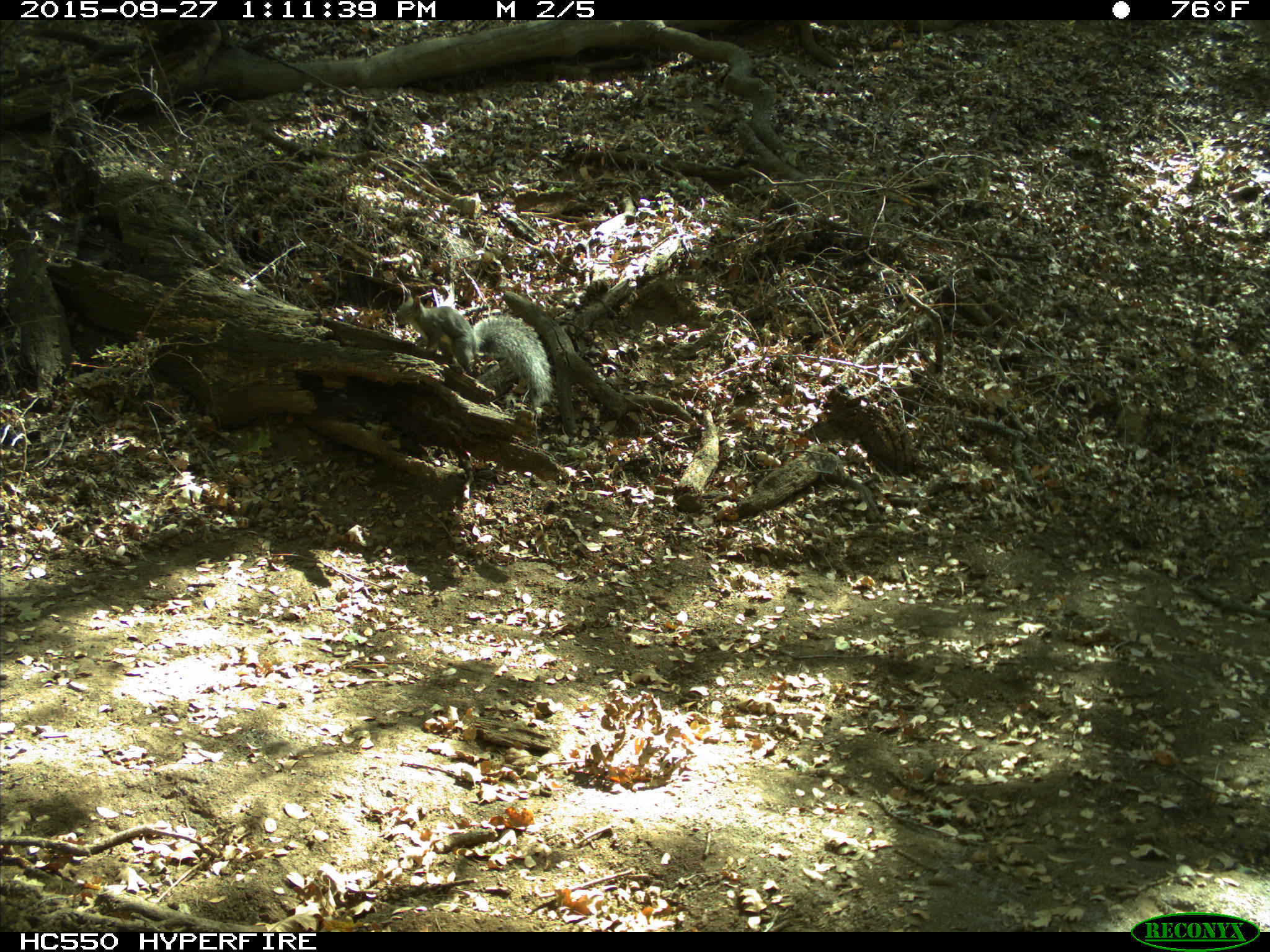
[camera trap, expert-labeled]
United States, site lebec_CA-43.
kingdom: Animalia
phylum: Chordata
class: Mammalia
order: Rodentia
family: Sciuridae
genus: Sciurus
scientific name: Sciurus carolinensis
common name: eastern gray squirrel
Sciurus carolinensis (eastern gray squirrel).